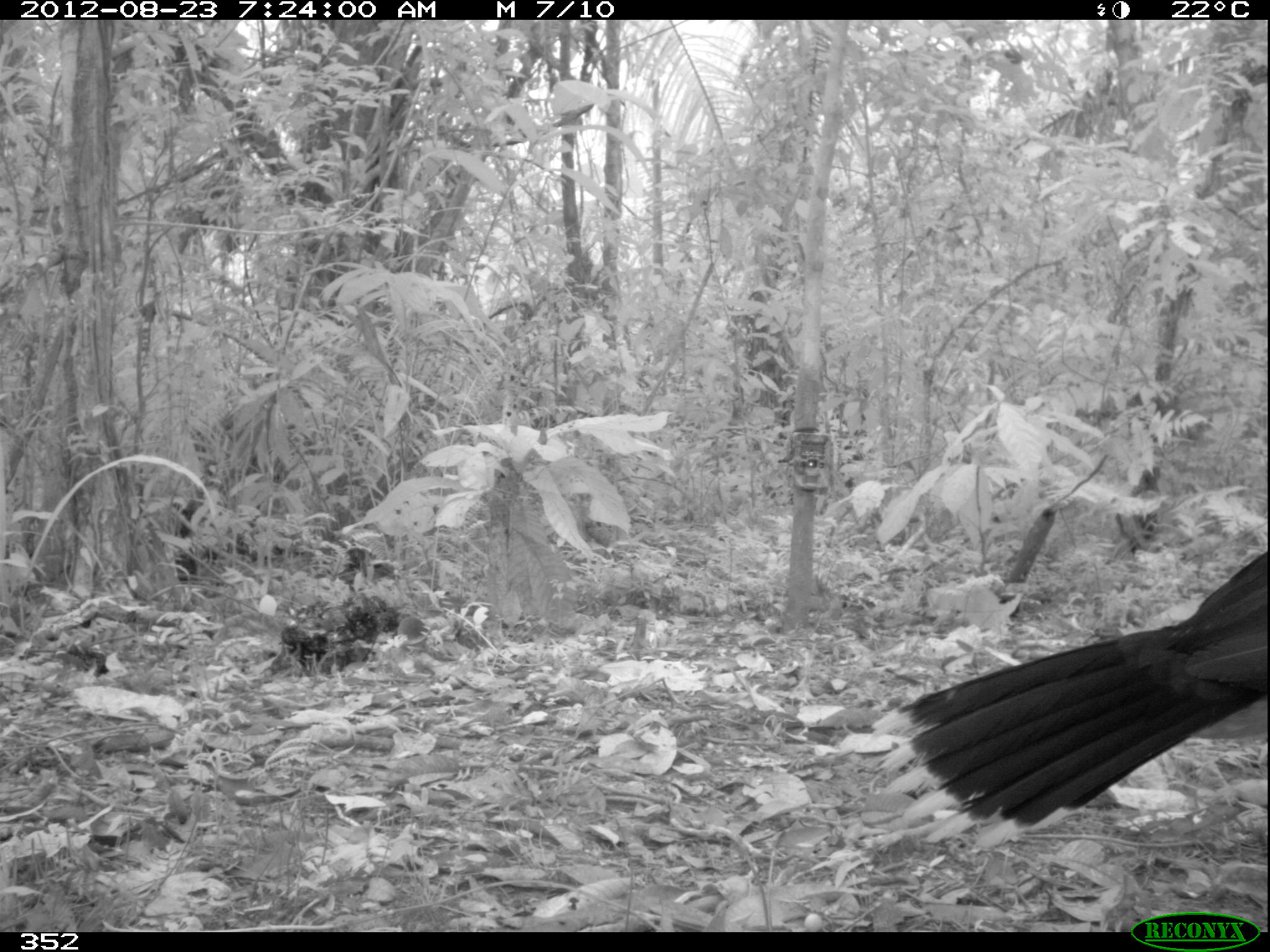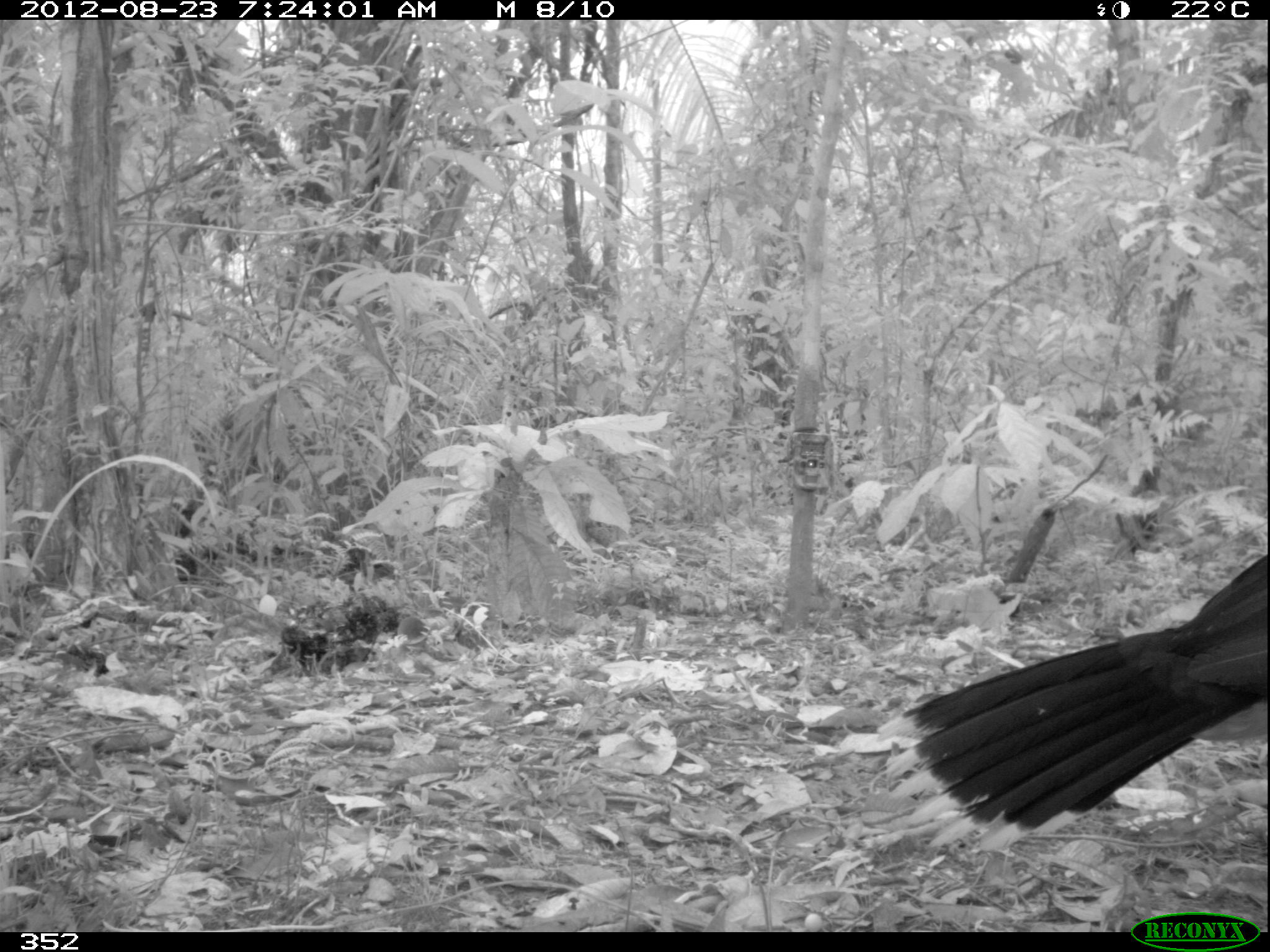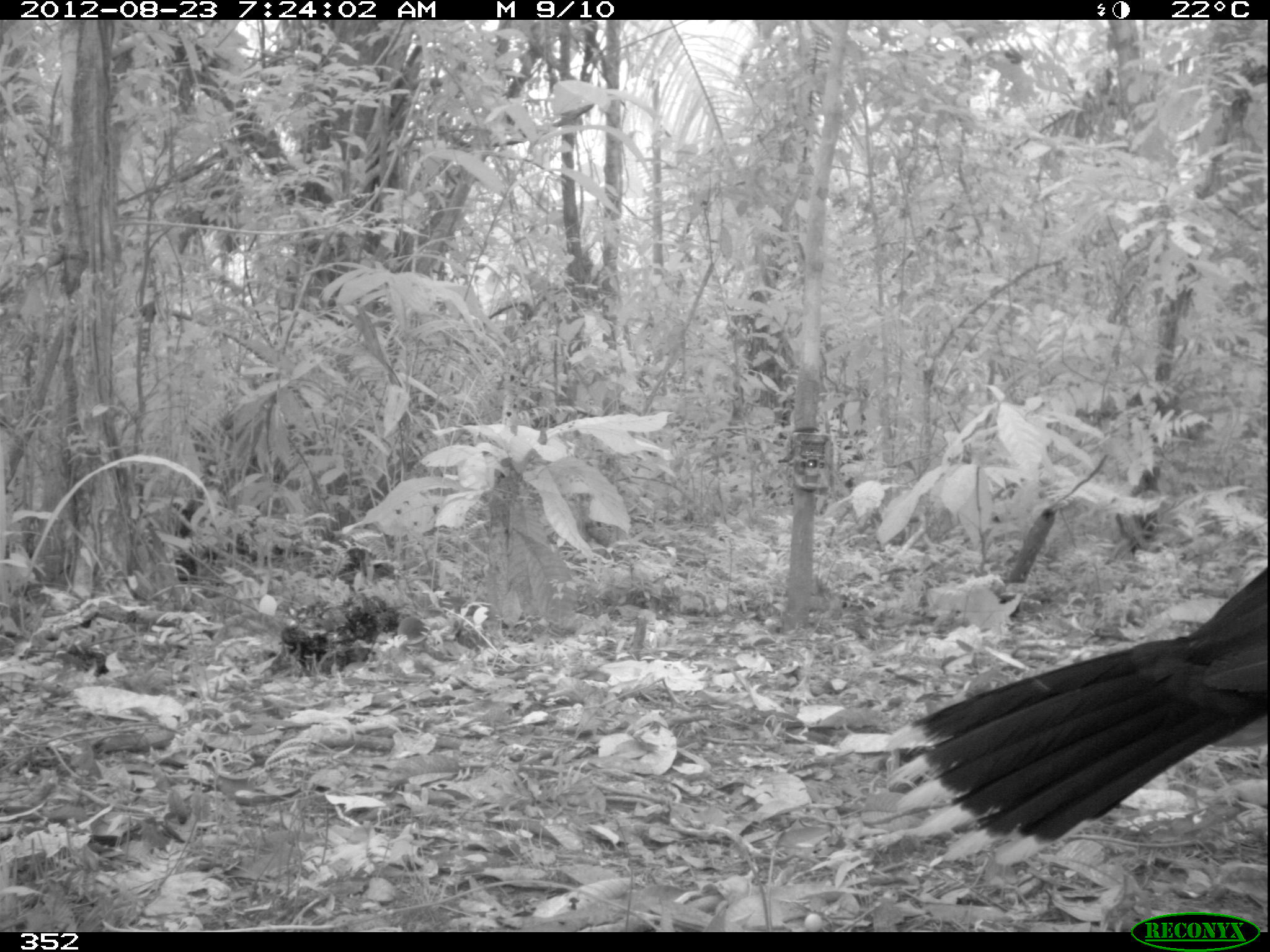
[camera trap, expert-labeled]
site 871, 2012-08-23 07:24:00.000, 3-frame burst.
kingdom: Animalia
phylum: Chordata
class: Aves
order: Galliformes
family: Cracidae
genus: Mitu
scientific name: Mitu tuberosum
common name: razor-billed curassow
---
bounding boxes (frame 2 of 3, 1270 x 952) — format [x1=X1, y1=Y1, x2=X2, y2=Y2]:
mitu tuberosum: [x1=874, y1=552, x2=1267, y2=854]